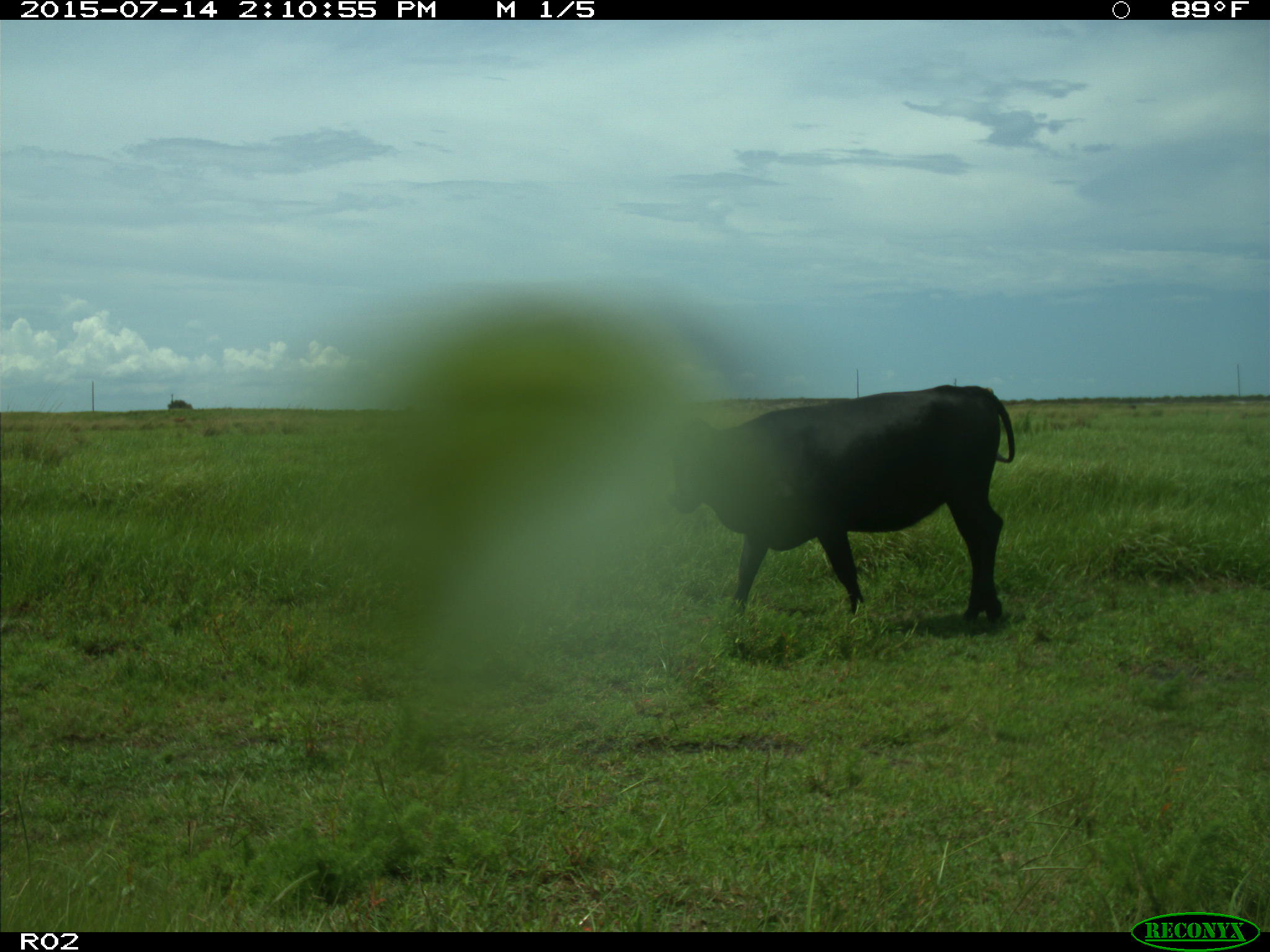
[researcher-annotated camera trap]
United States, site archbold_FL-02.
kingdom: Animalia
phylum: Chordata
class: Mammalia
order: Artiodactyla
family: Bovidae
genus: Bos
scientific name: Bos taurus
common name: domestic cow